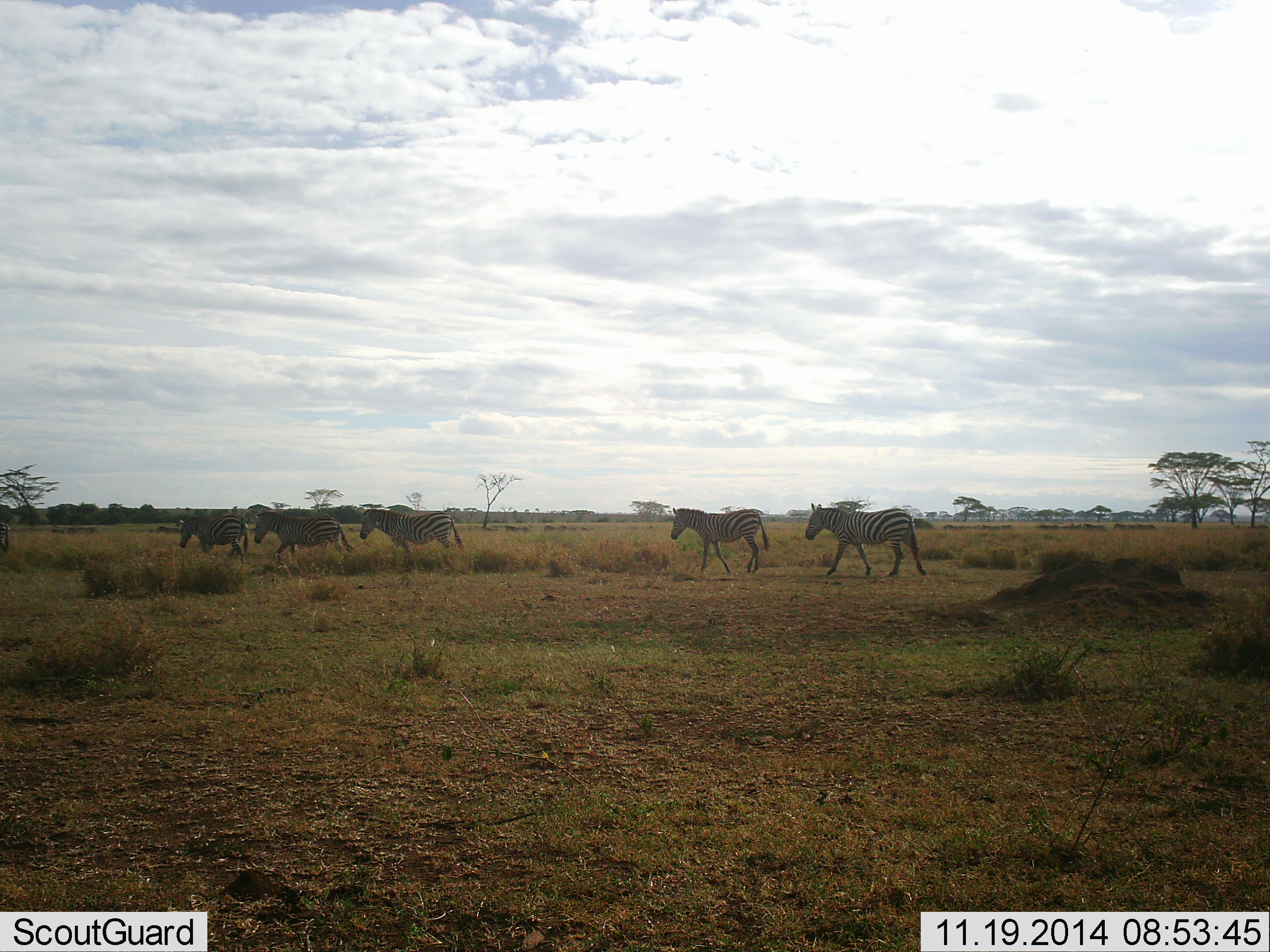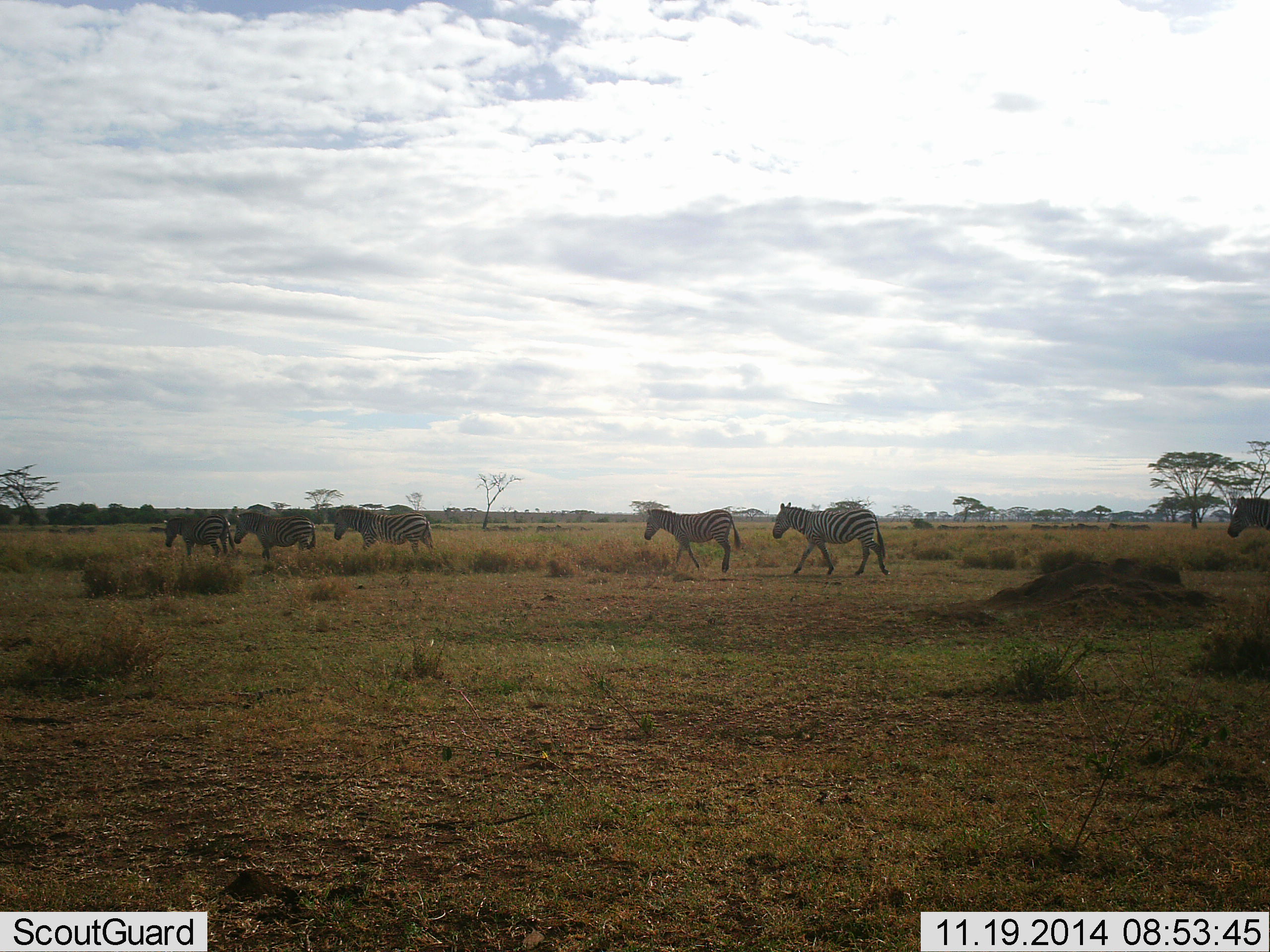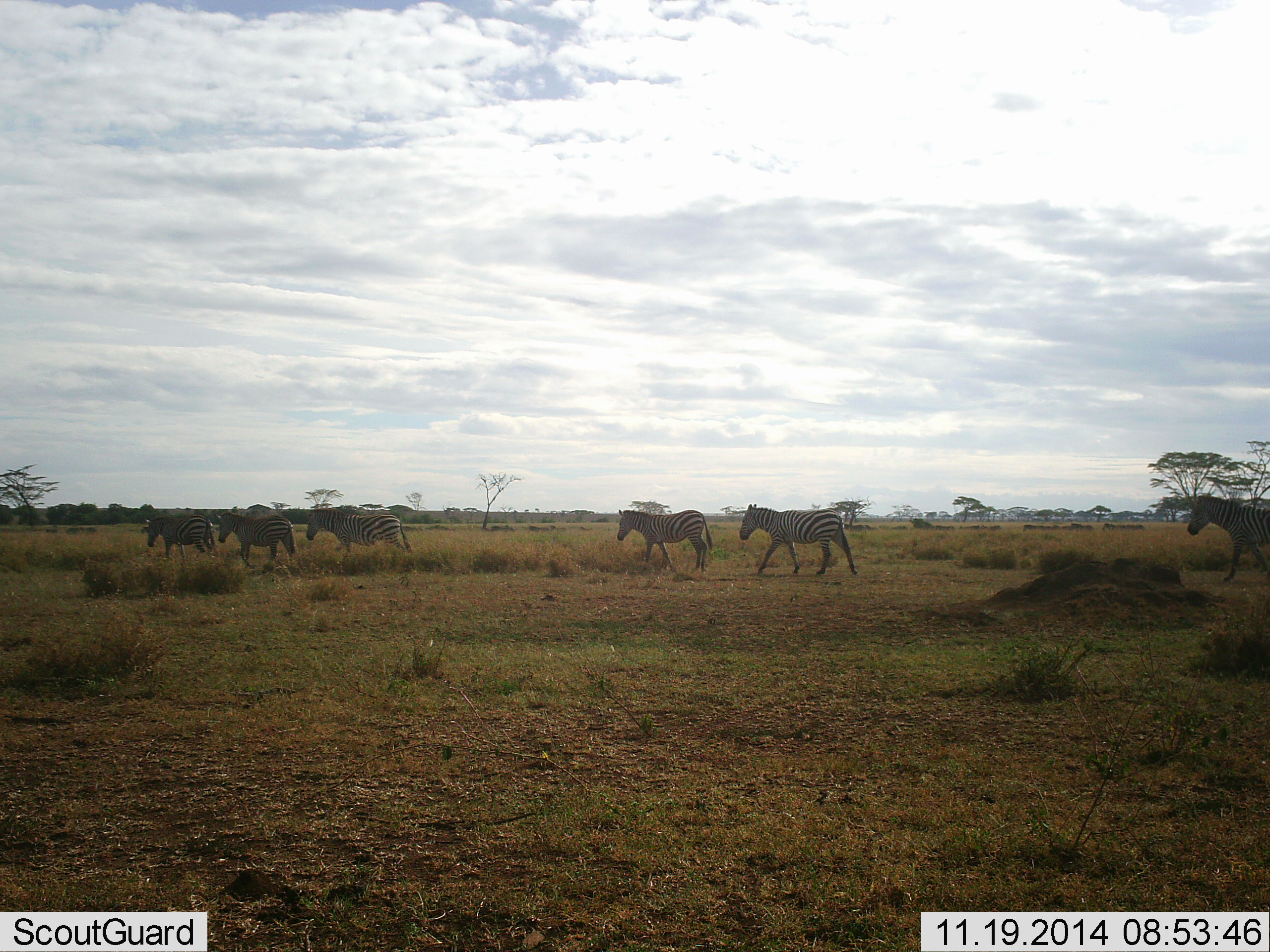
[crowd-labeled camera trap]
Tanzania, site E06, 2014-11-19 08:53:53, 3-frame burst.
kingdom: Animalia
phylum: Chordata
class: Mammalia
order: Perissodactyla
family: Equidae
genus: Equus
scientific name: Equus quagga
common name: plains zebra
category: zebra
Zebra (plains zebra) (Equus quagga), count 6. Behavior (volunteer vote fractions): standing 9%, resting 0%, moving 100%, interacting 0%. Young present (vote fraction): 0%. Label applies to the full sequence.